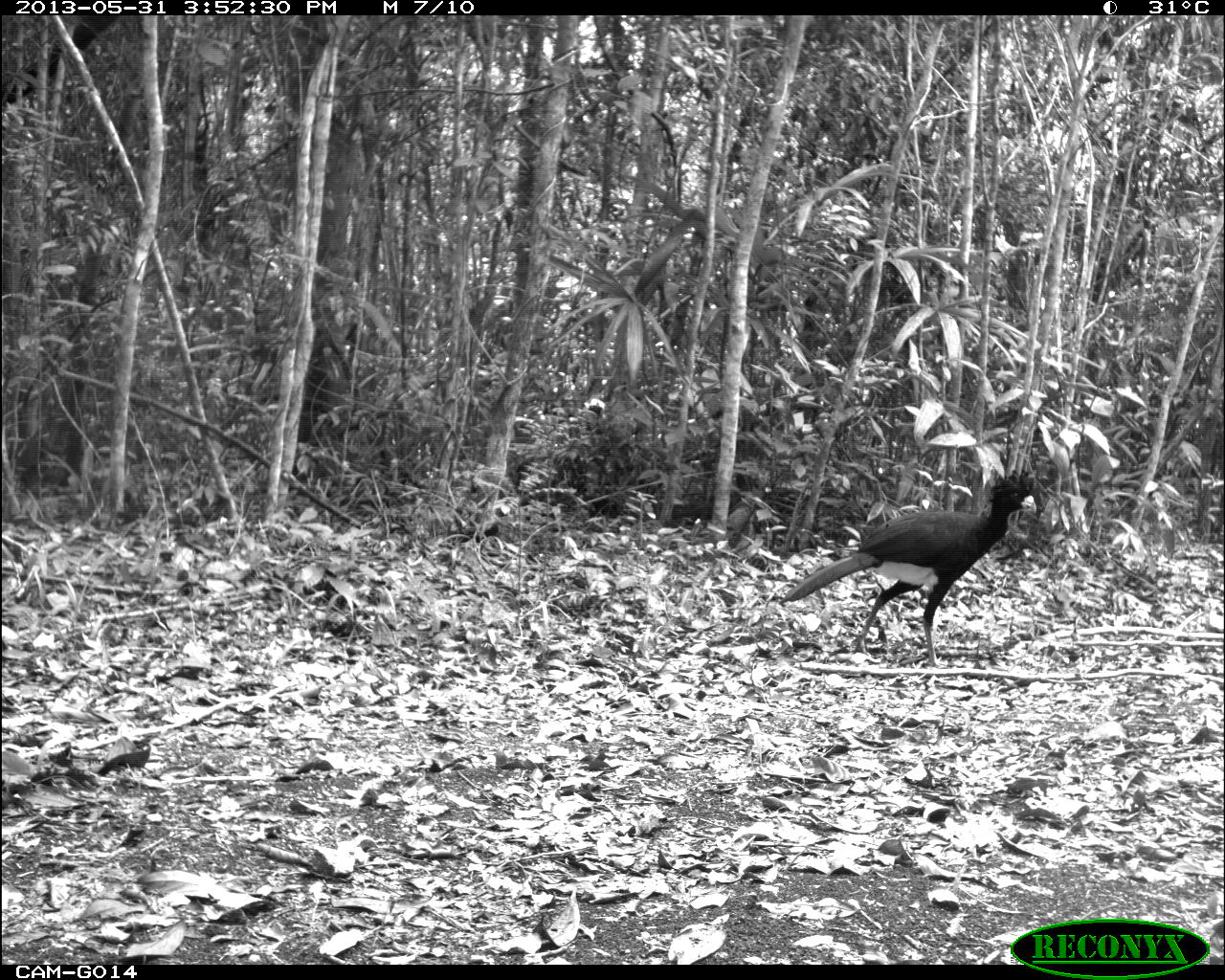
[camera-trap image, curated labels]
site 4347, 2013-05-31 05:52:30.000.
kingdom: Animalia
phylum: Chordata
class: Aves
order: Galliformes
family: Cracidae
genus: Crax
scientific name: Crax rubra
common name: great curassow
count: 1